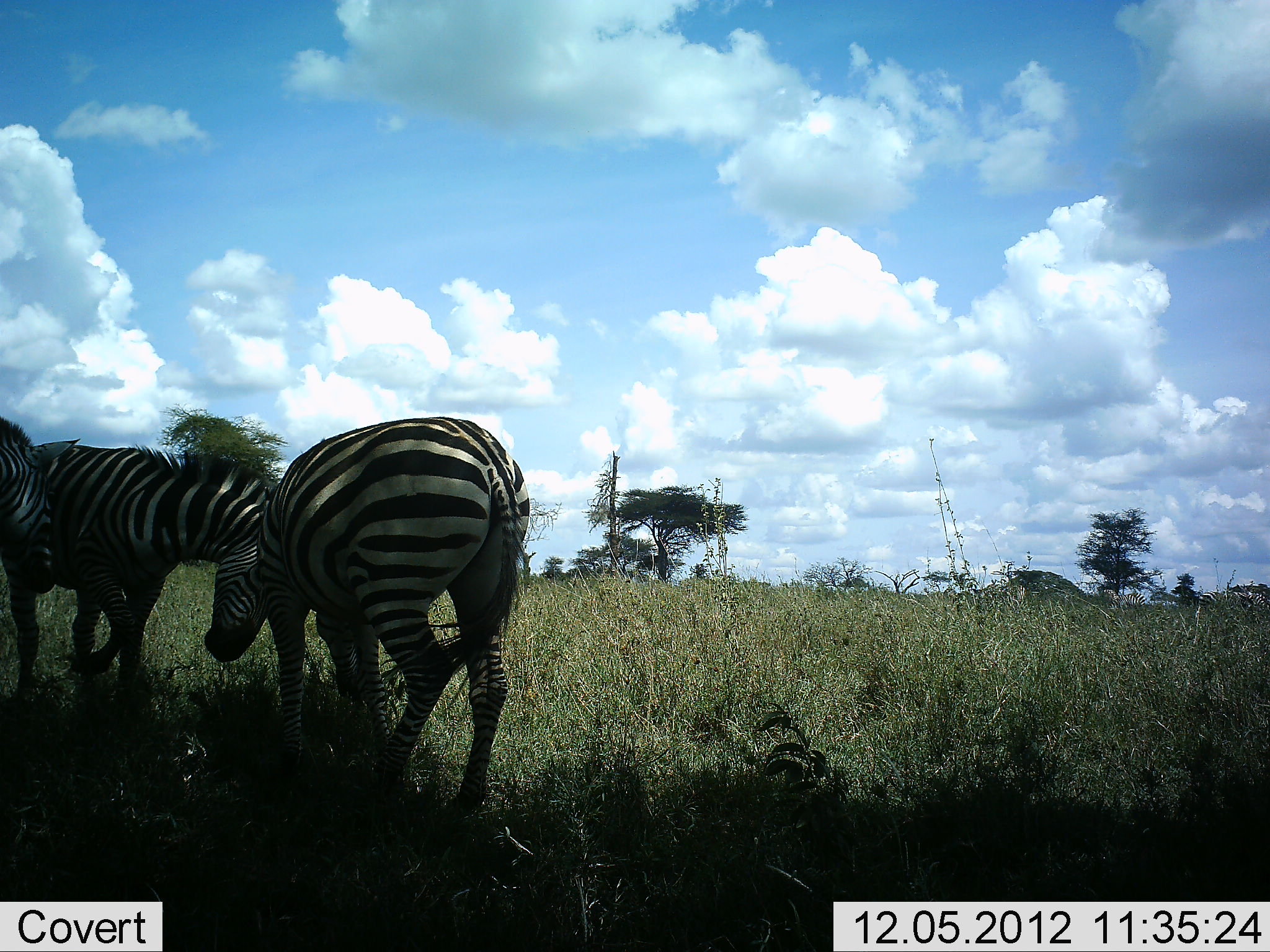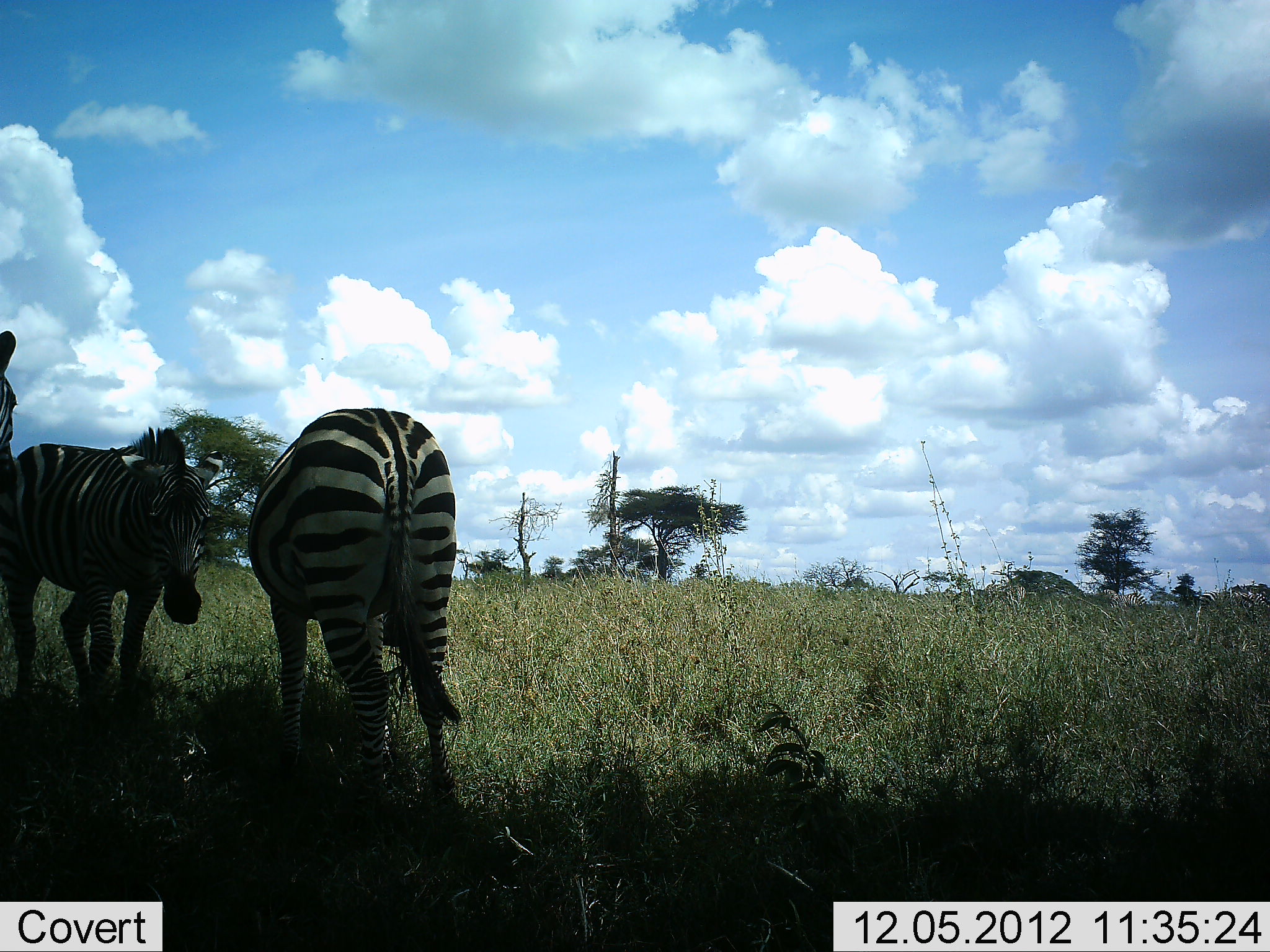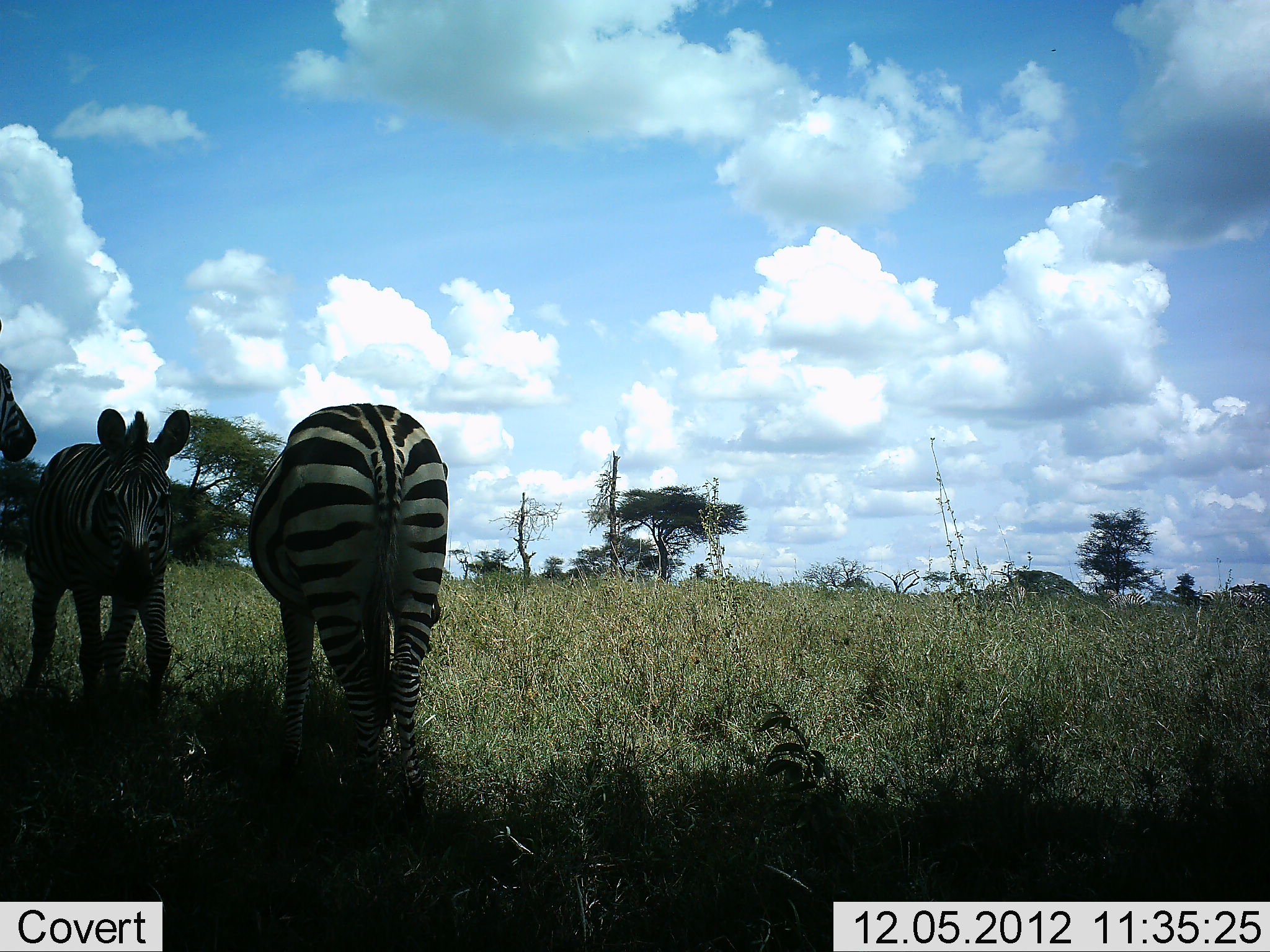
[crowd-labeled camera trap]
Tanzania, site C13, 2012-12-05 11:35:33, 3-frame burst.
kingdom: Animalia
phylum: Chordata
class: Mammalia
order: Perissodactyla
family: Equidae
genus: Equus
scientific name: Equus quagga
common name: plains zebra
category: zebra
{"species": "zebra (plains zebra) (Equus quagga)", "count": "3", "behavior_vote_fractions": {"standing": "80%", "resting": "0%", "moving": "20%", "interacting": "30%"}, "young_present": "0%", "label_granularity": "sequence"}